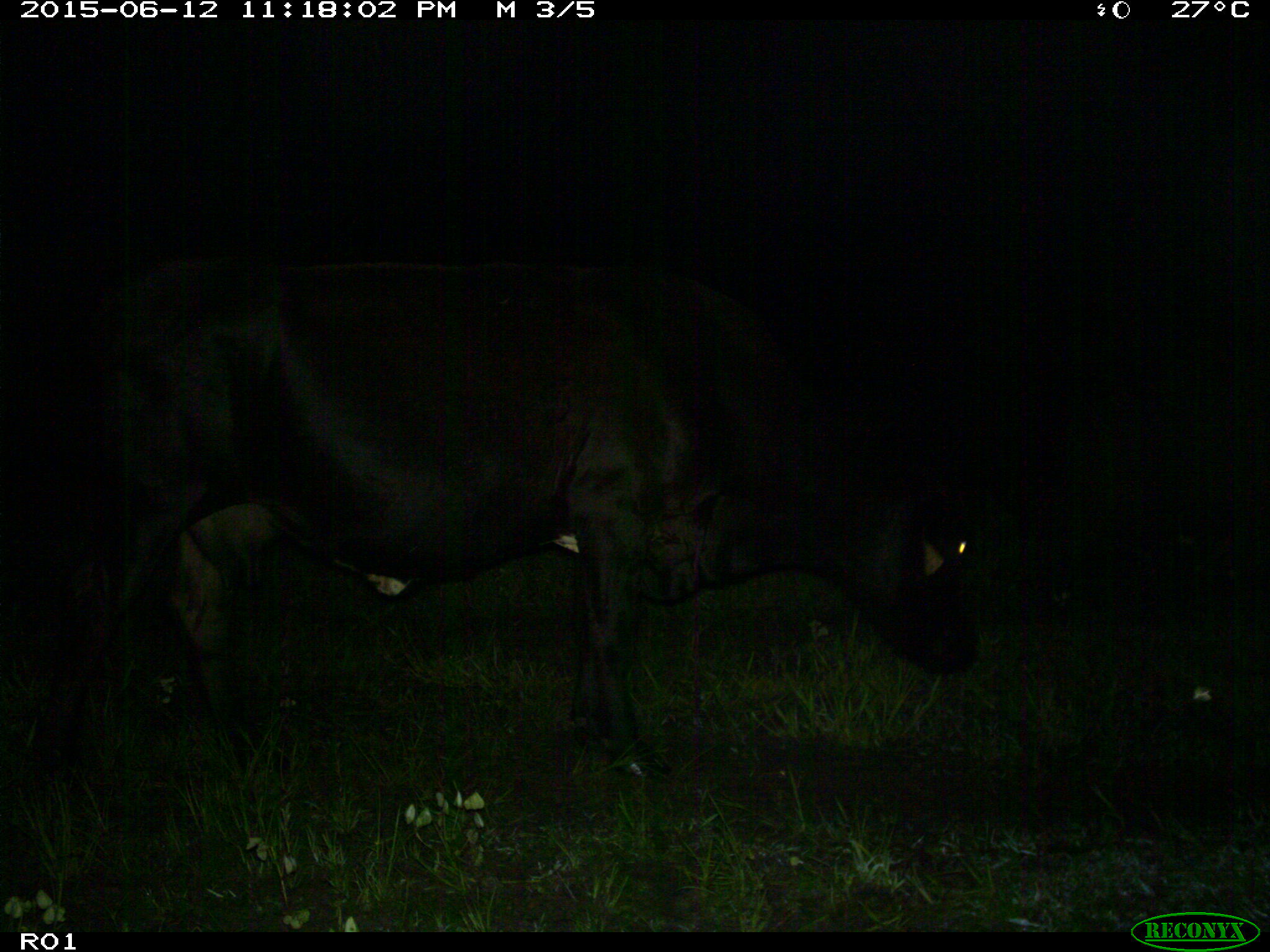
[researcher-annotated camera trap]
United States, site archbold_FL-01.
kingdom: Animalia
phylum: Chordata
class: Mammalia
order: Artiodactyla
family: Bovidae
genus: Bos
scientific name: Bos taurus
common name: domestic cow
Bos taurus (domestic cow).